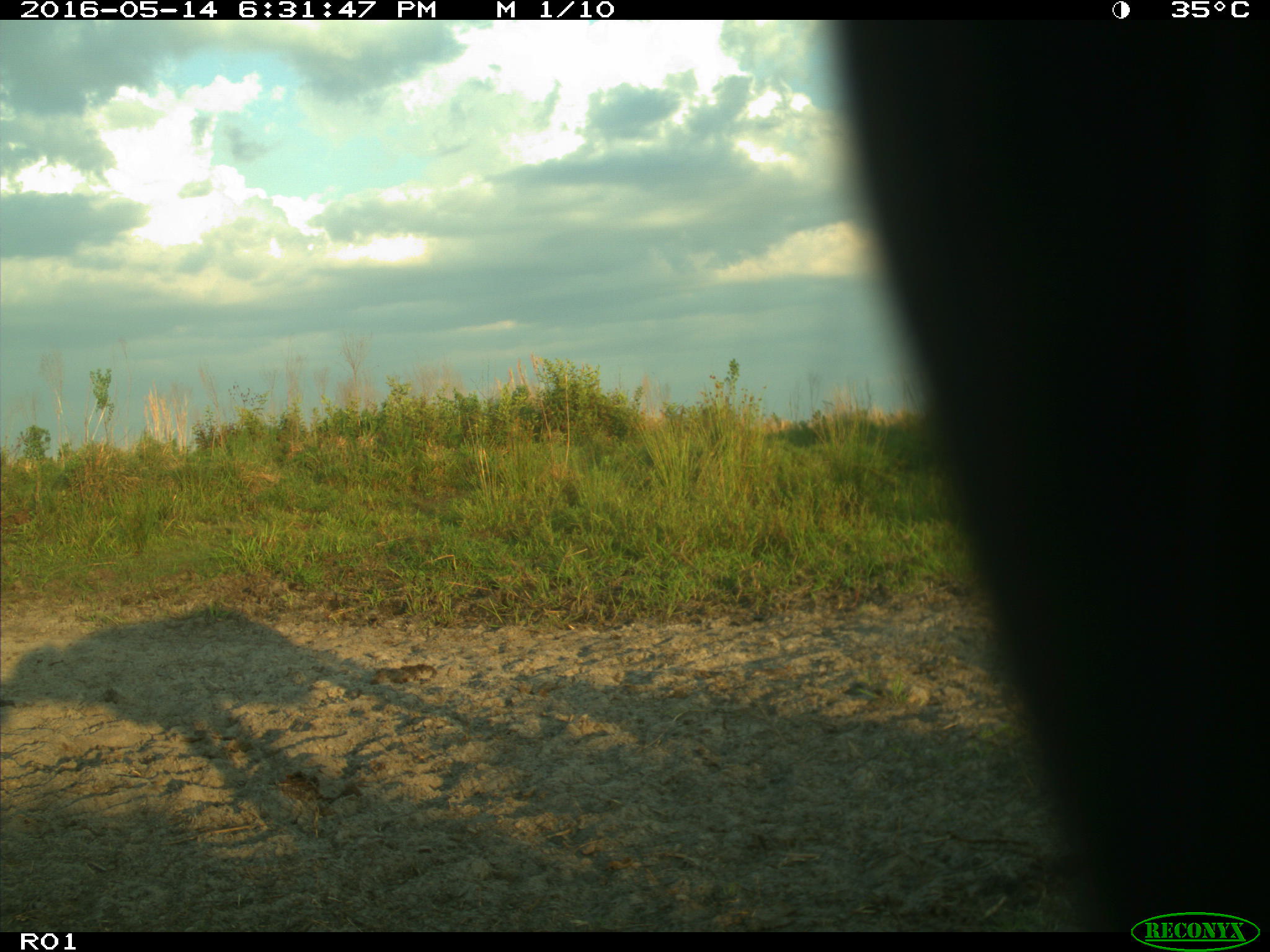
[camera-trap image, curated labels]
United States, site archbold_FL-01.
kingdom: Animalia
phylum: Chordata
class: Mammalia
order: Artiodactyla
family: Bovidae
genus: Bos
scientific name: Bos taurus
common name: domestic cow